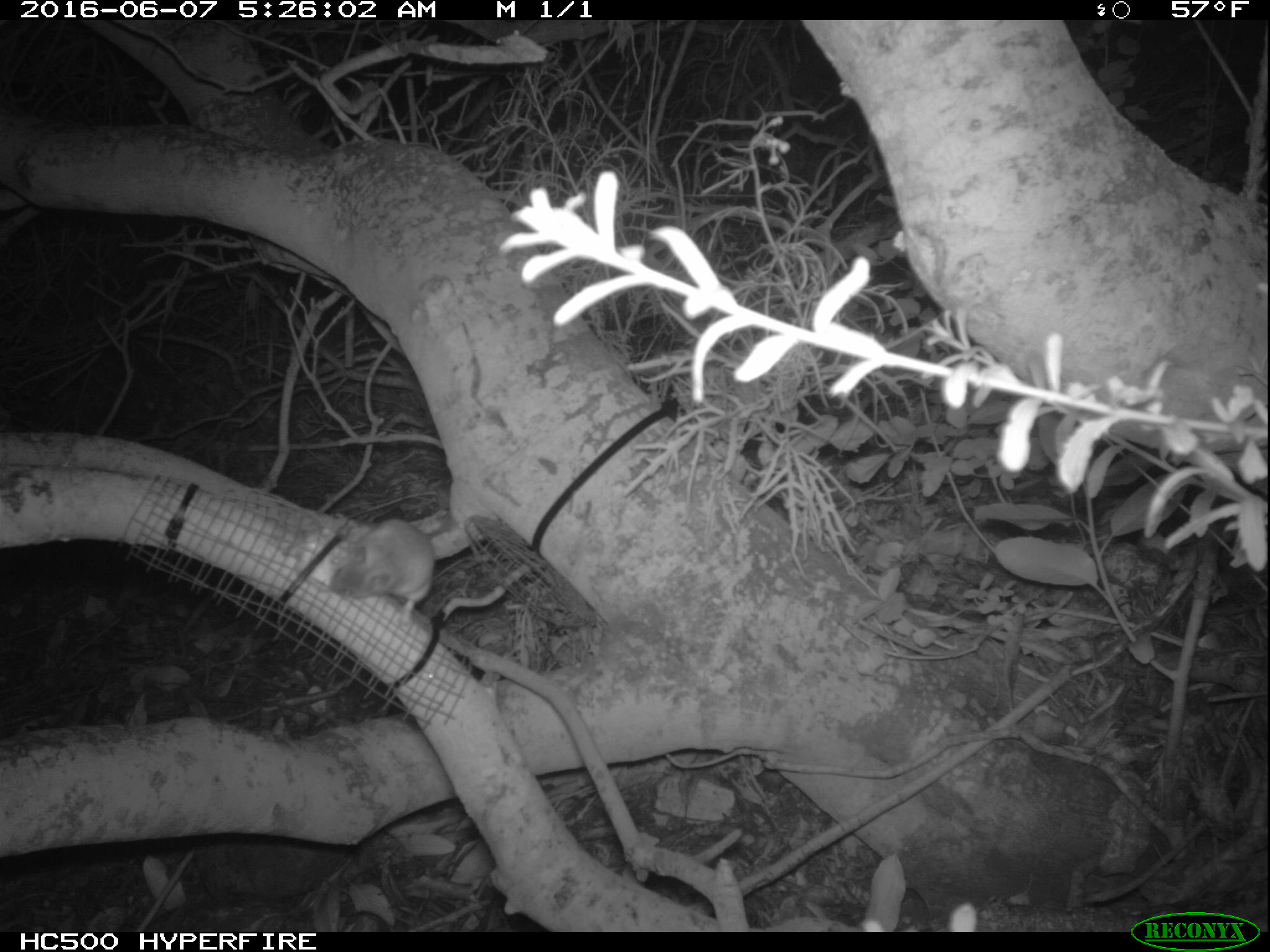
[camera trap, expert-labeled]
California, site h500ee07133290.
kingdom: Animalia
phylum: Chordata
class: Mammalia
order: Rodentia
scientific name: Rodentia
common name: rodent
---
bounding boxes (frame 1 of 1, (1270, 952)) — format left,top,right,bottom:
rodent: 329,512,454,624